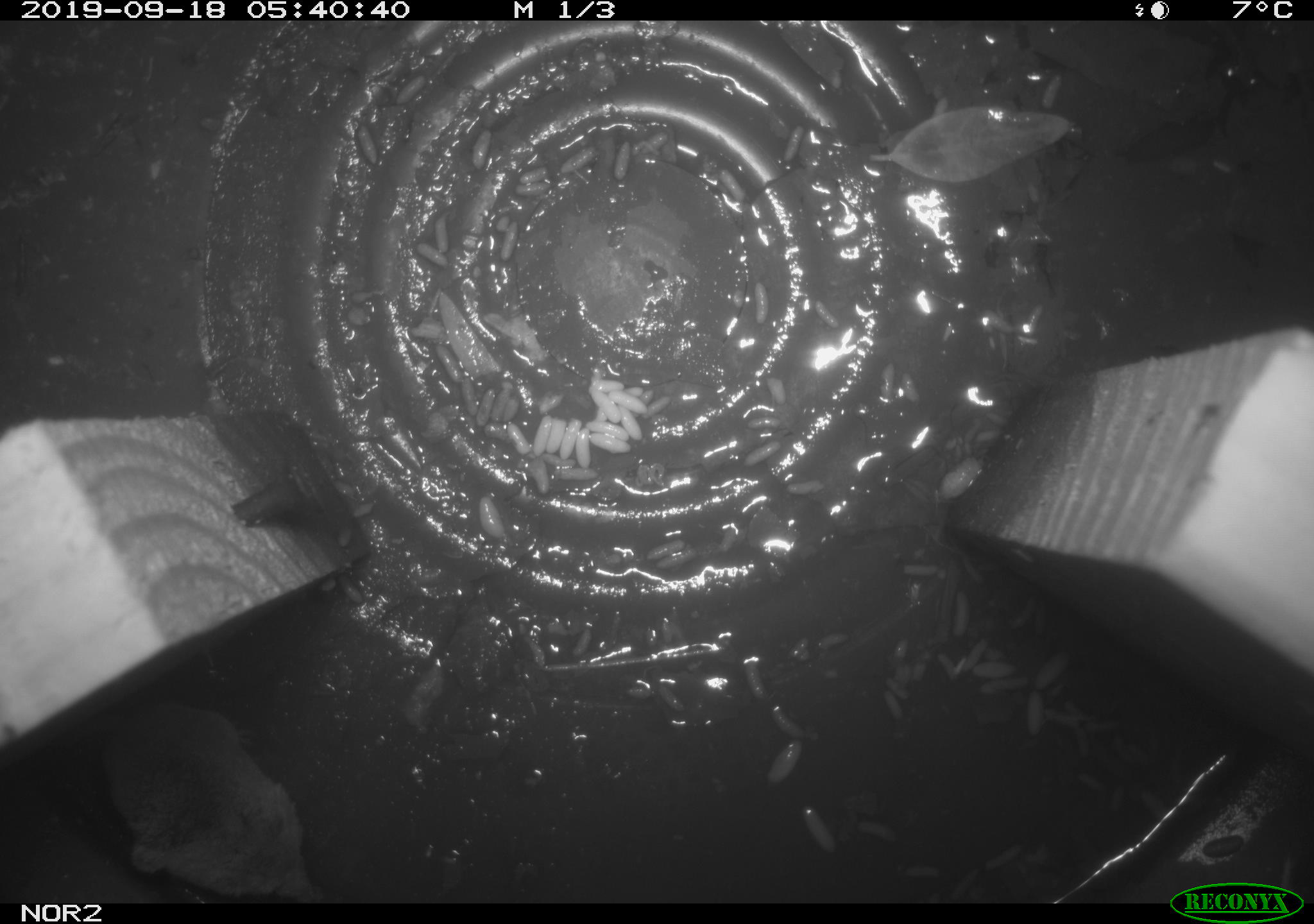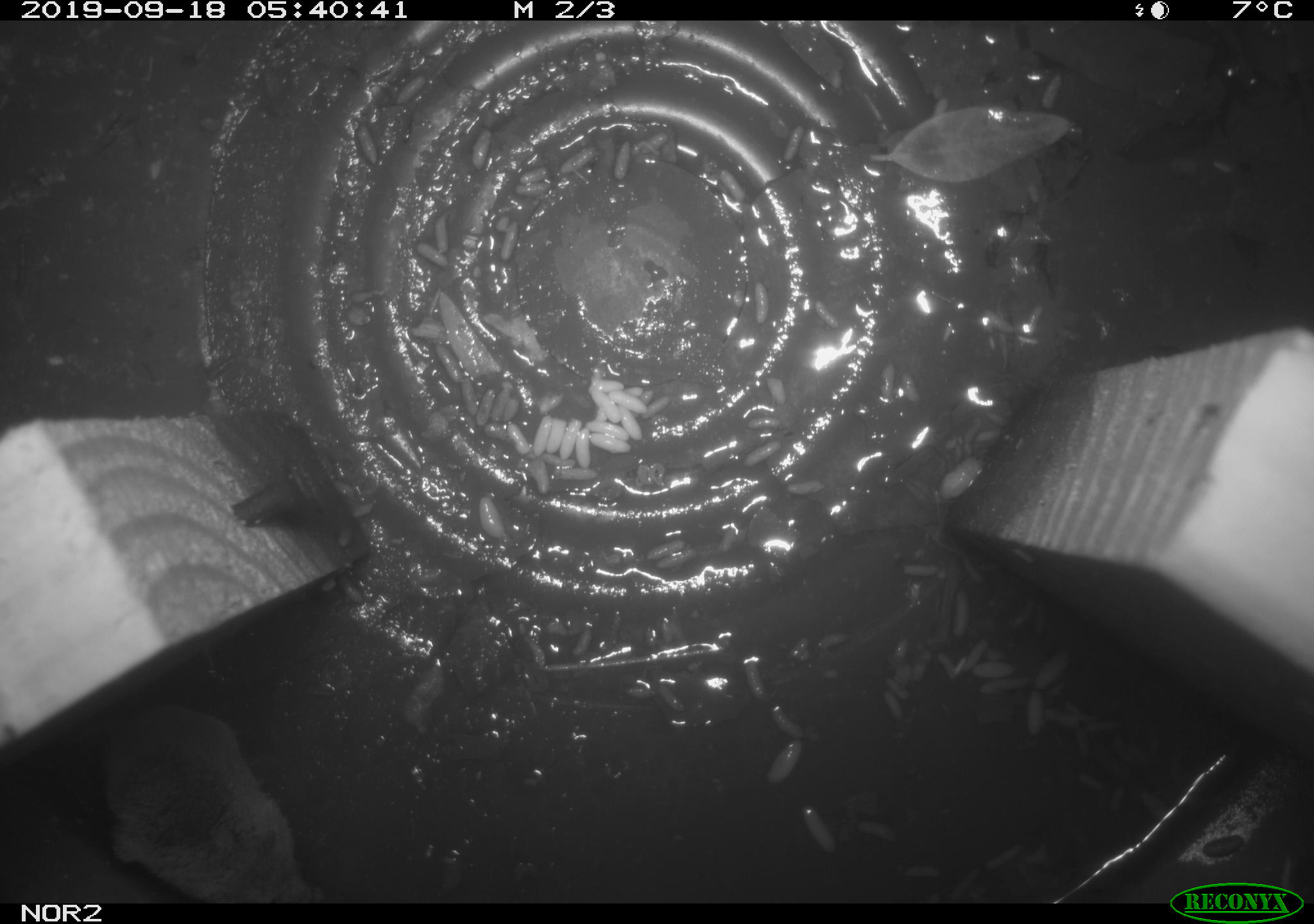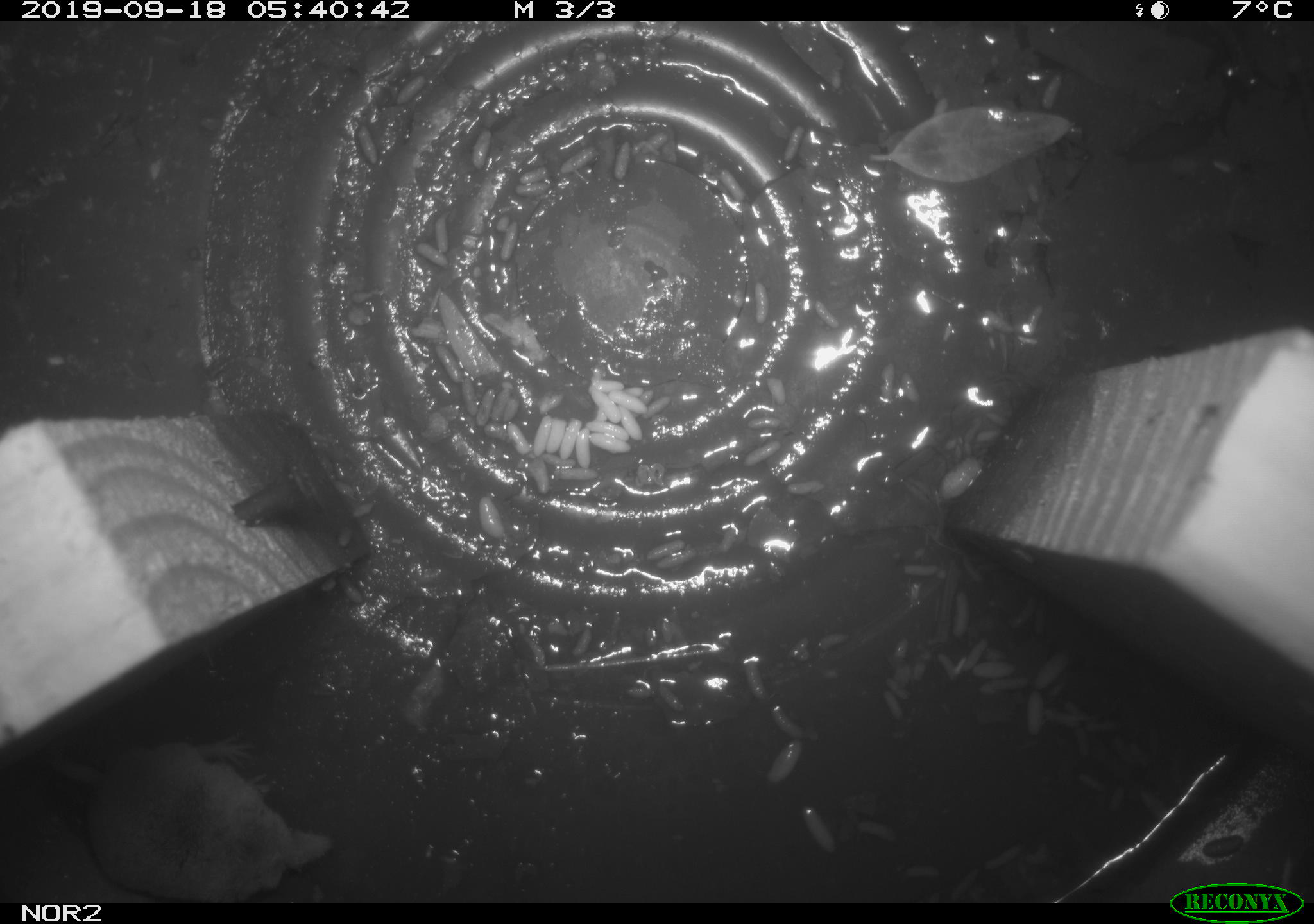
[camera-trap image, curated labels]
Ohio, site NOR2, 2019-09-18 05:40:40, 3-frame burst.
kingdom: Animalia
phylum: Chordata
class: Mammalia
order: Eulipotyphla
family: Soricidae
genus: Sorex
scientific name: Sorex cinereus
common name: masked shrew